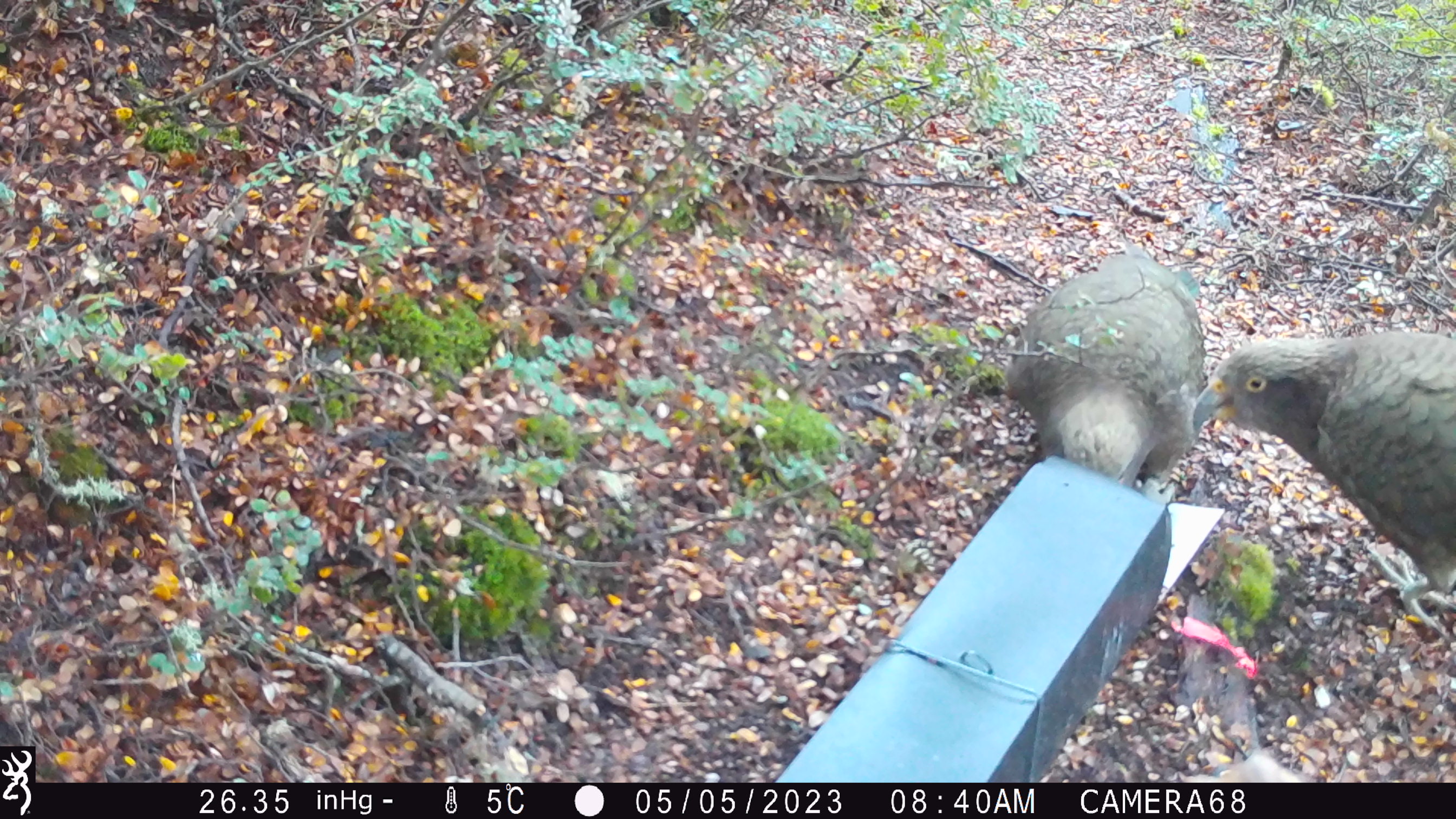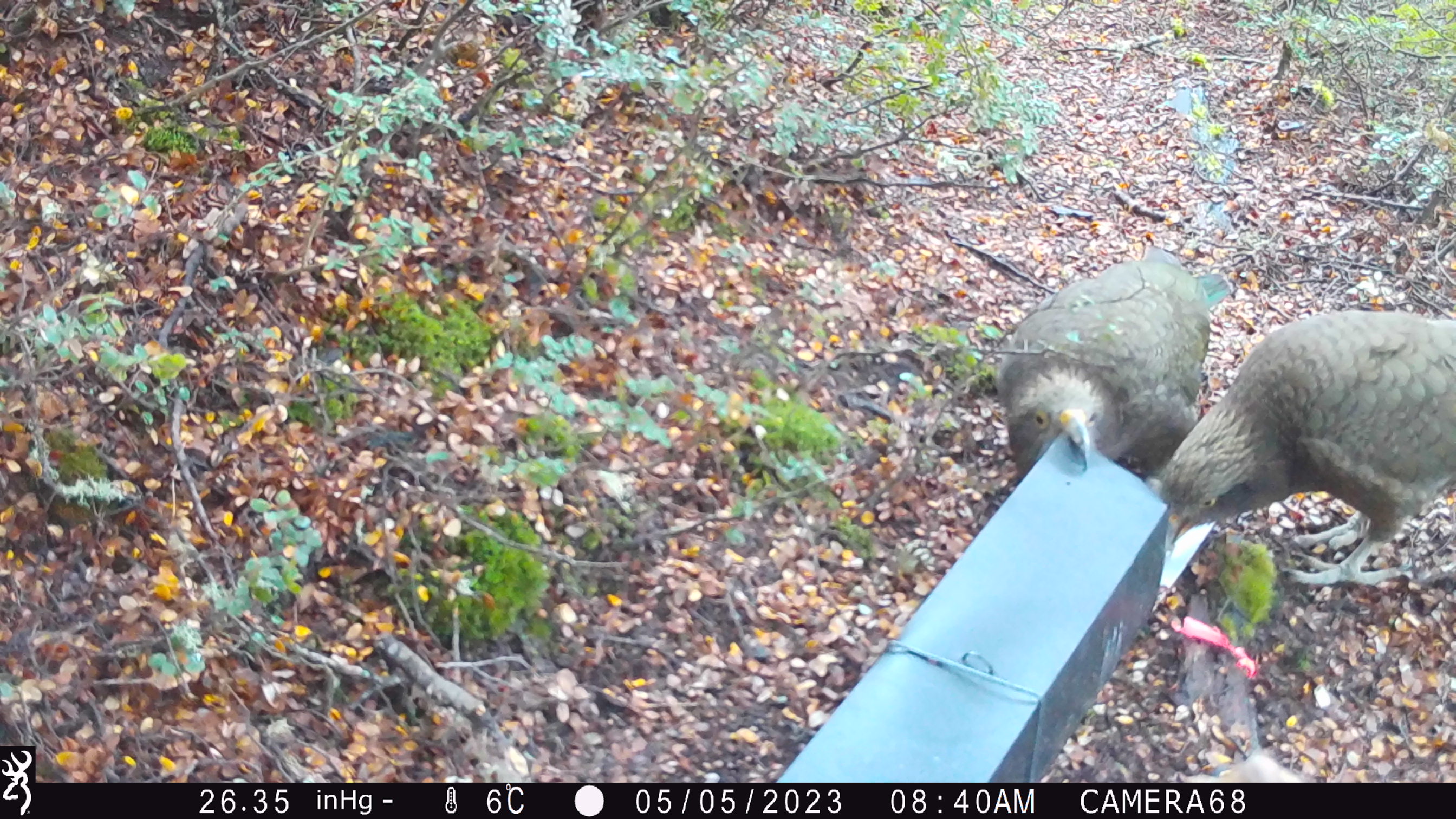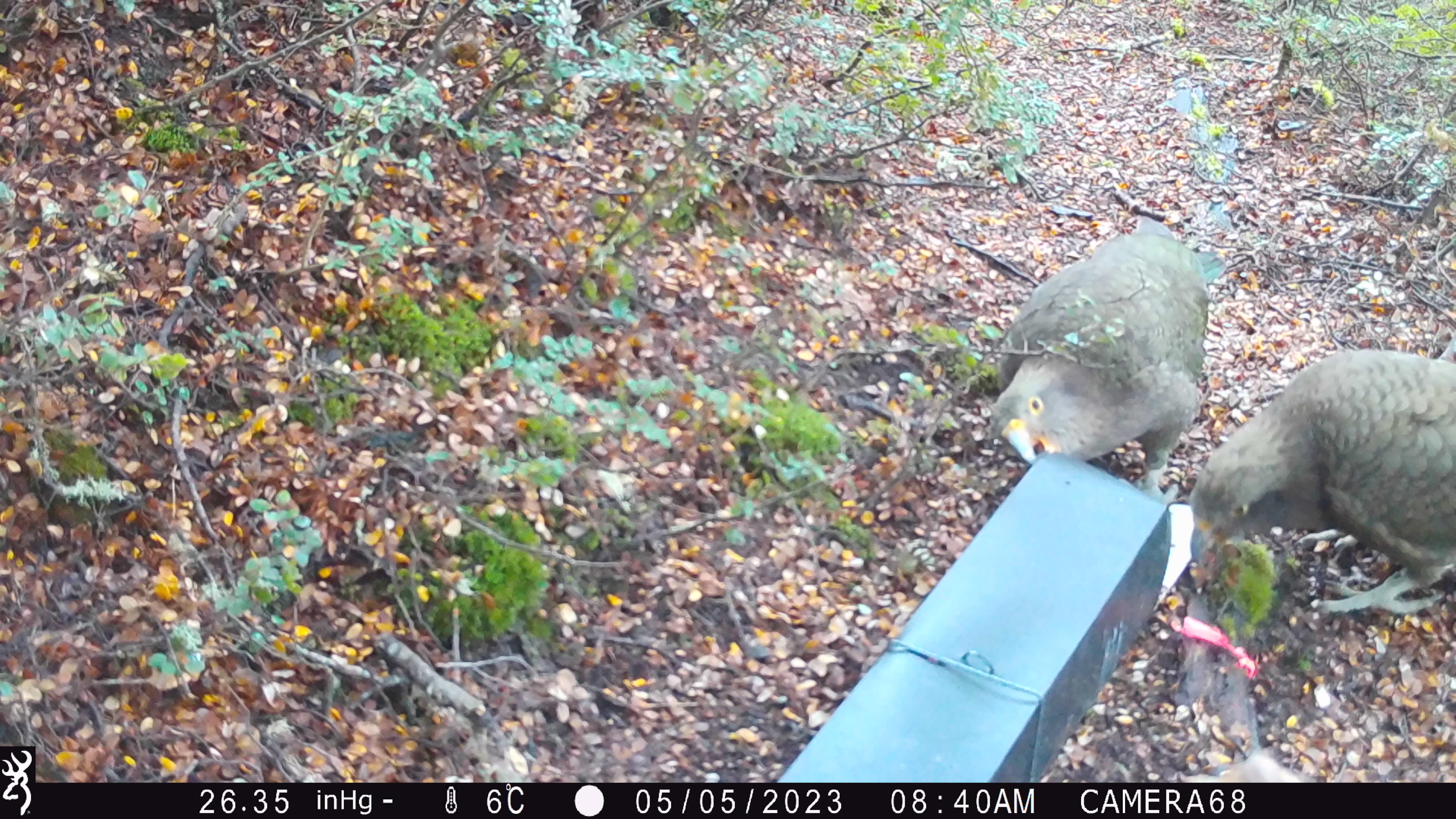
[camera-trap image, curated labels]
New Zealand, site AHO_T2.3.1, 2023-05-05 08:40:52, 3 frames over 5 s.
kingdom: Animalia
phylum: Chordata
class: Aves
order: Psittaciformes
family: Strigopidae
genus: Nestor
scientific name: Nestor notabilis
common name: kea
Kea (Nestor notabilis).